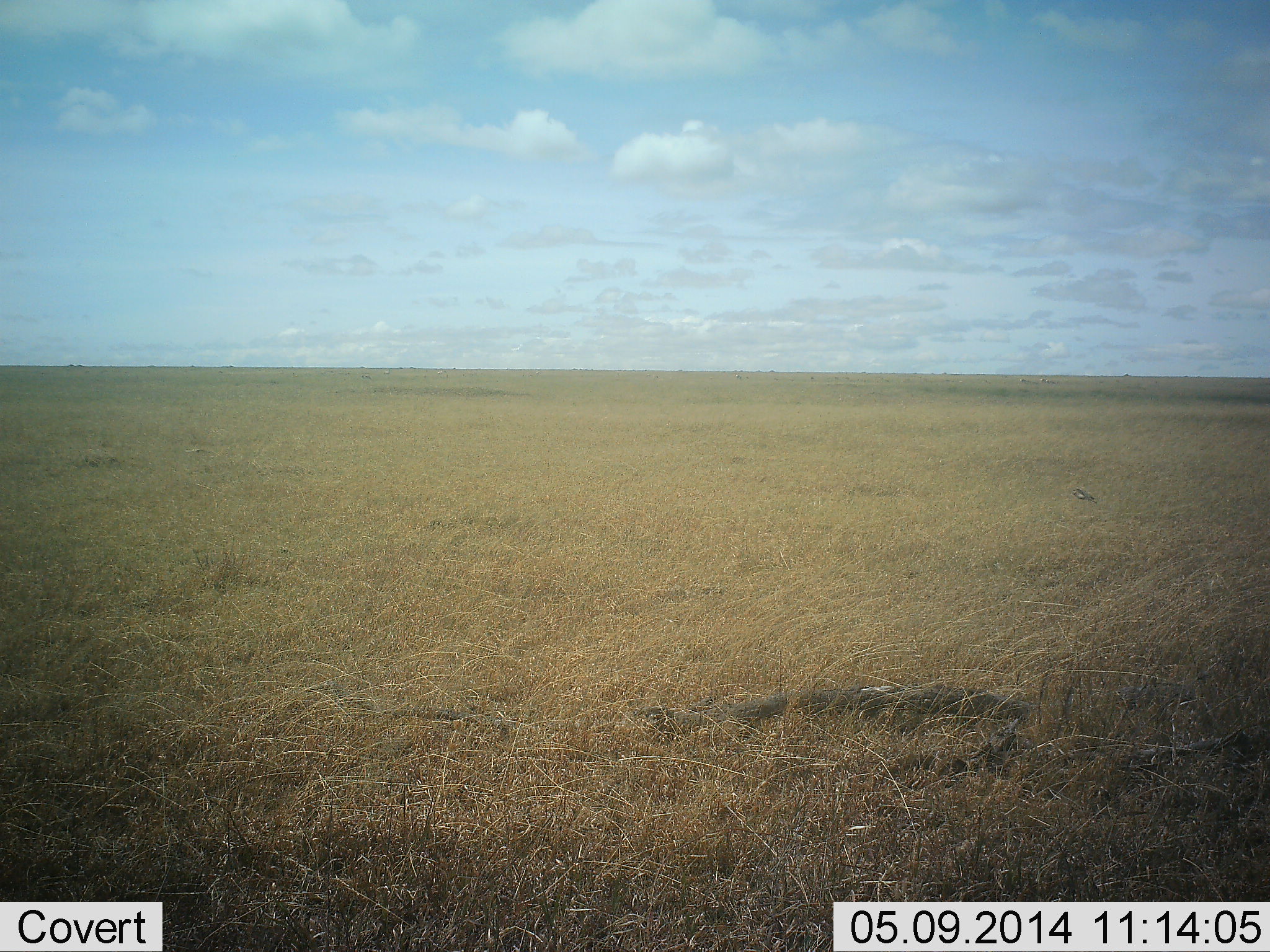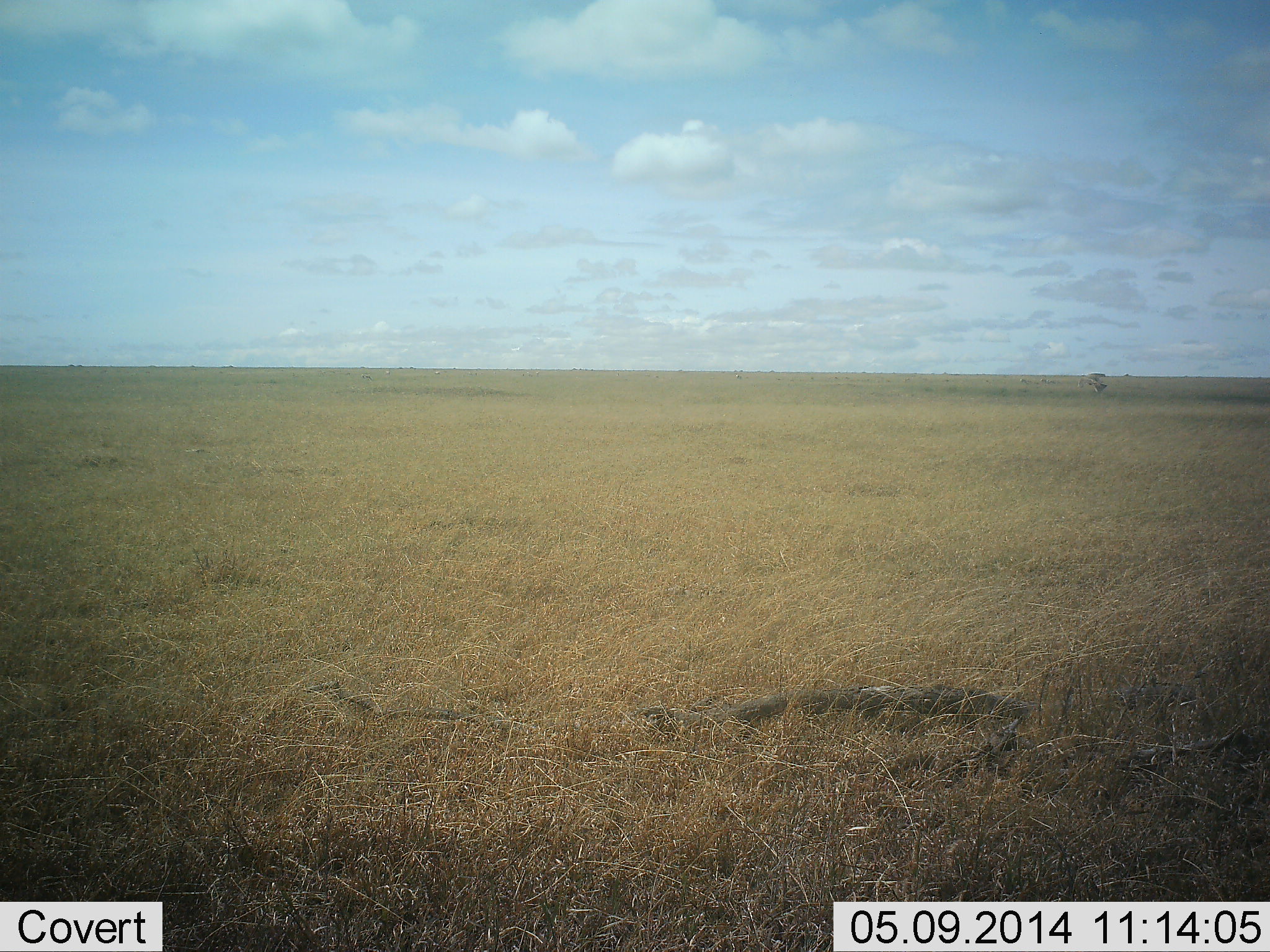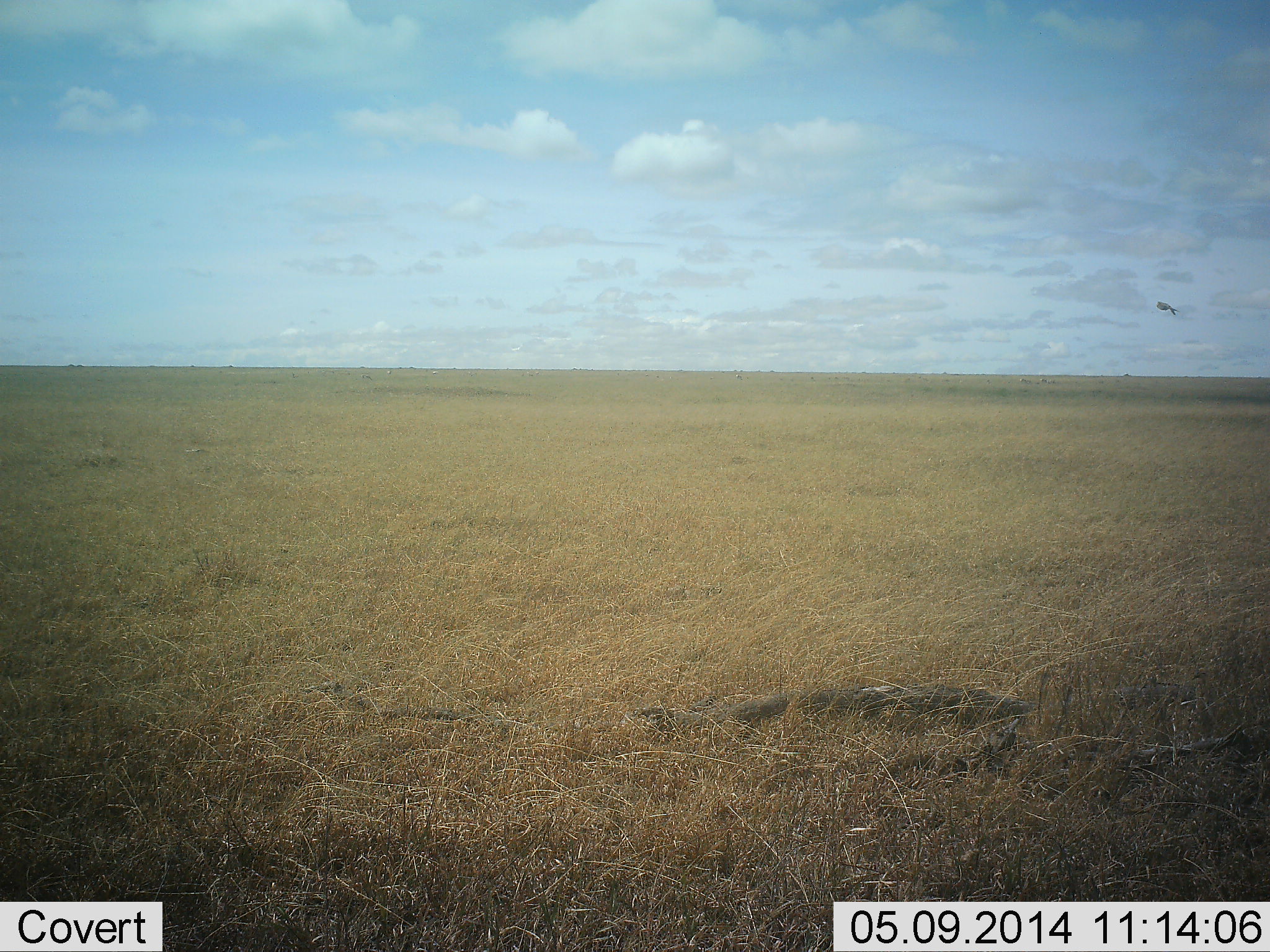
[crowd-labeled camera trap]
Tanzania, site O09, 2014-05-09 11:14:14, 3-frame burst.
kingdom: Animalia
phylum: Chordata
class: Aves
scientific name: Aves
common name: bird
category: otherbird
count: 1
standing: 0%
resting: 0%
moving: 100%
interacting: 0%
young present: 0%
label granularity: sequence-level